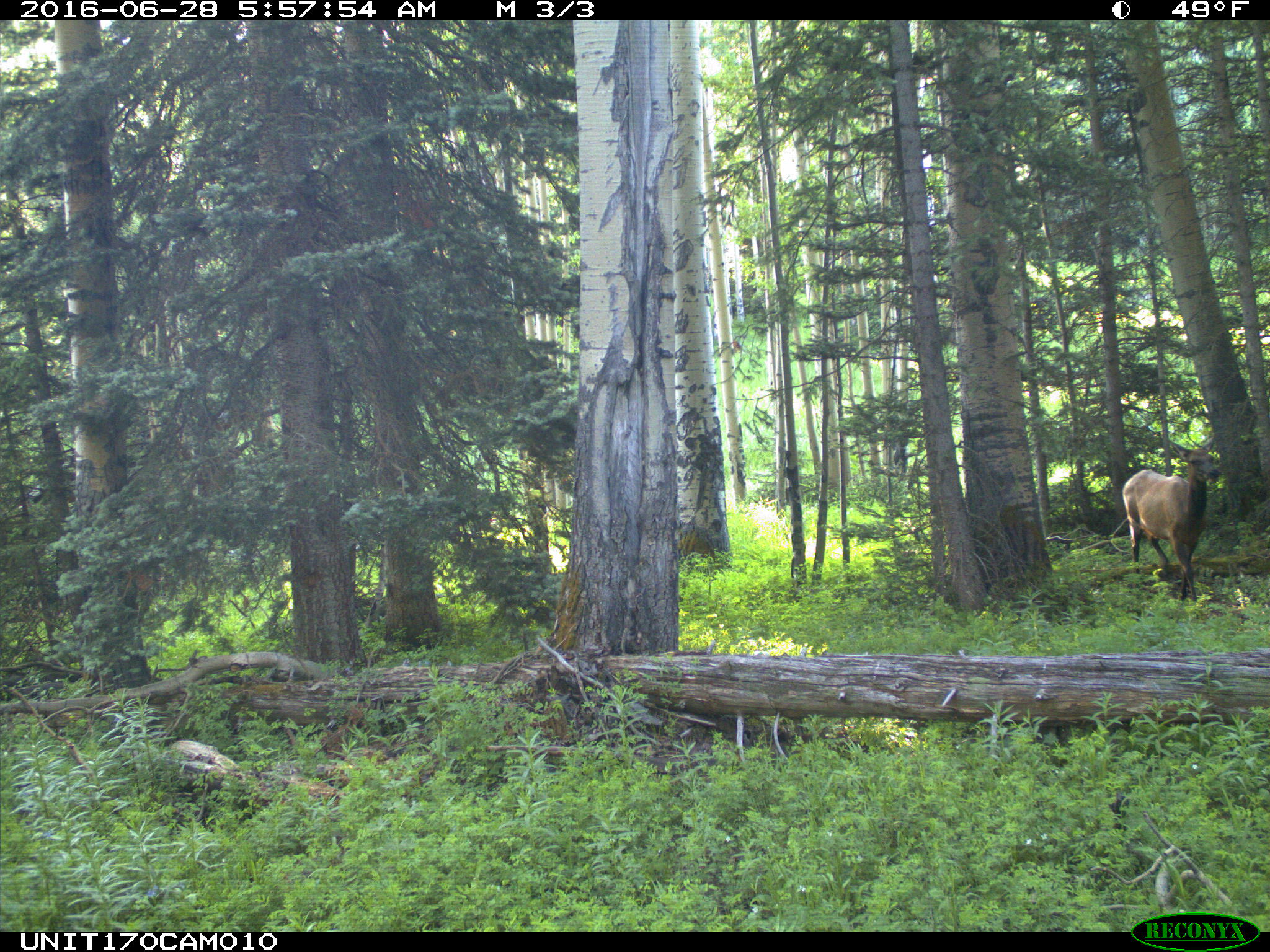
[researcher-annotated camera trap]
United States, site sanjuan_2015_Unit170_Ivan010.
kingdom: Animalia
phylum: Chordata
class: Mammalia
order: Artiodactyla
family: Cervidae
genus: Cervus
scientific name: Cervus elaphus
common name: red deer